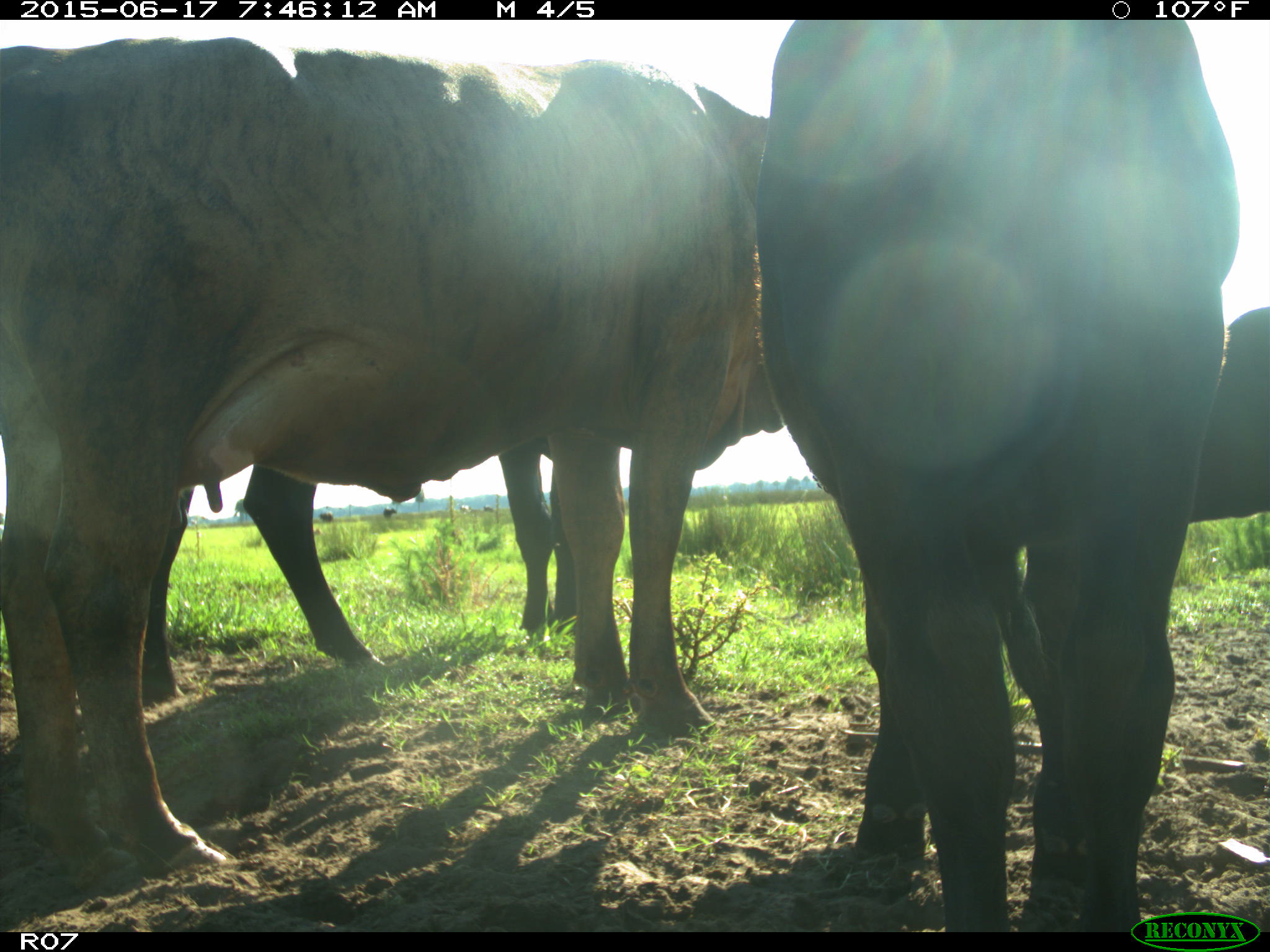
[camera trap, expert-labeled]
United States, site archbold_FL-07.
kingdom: Animalia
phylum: Chordata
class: Mammalia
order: Artiodactyla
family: Bovidae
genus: Bos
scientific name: Bos taurus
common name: domestic cow